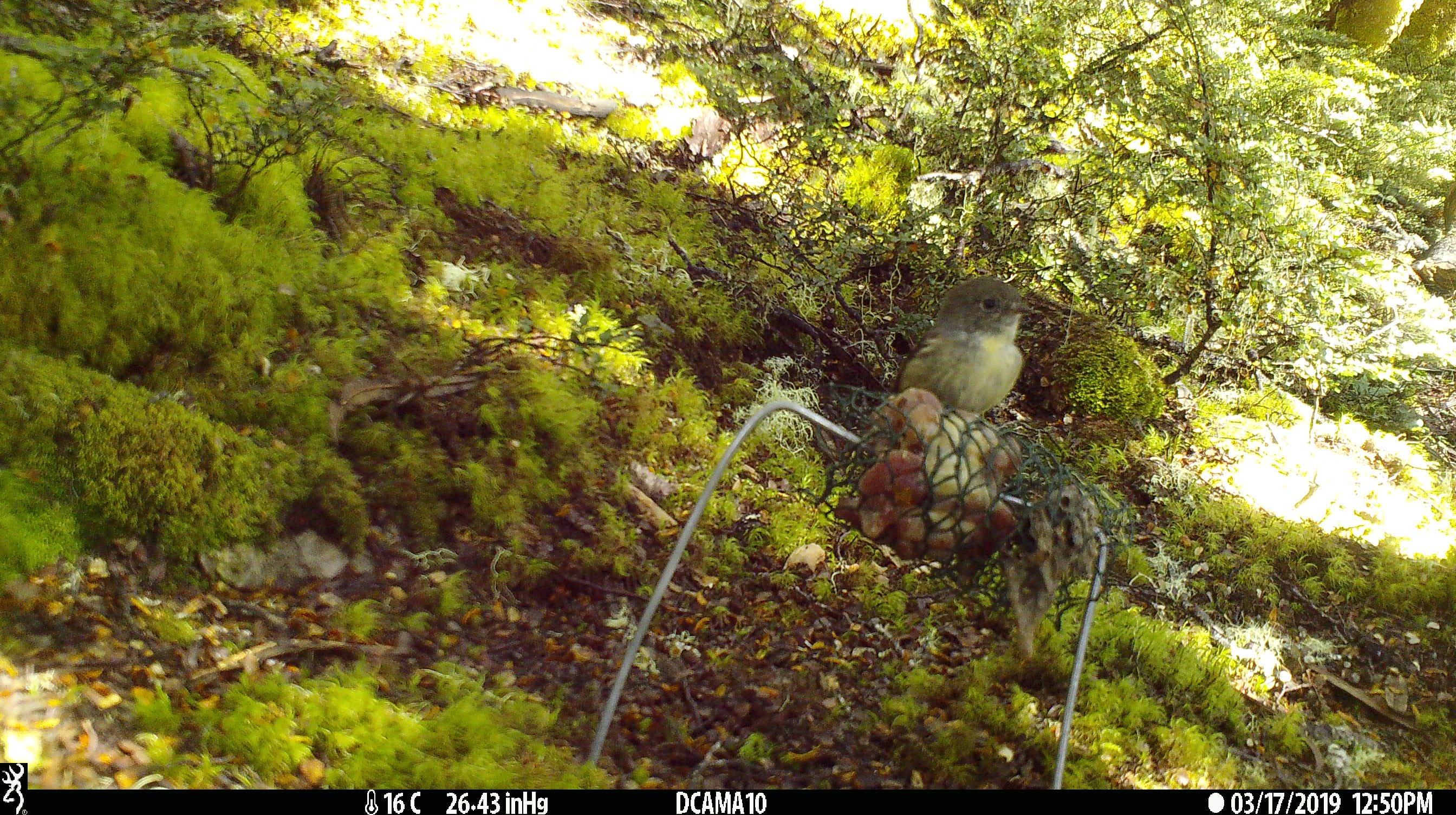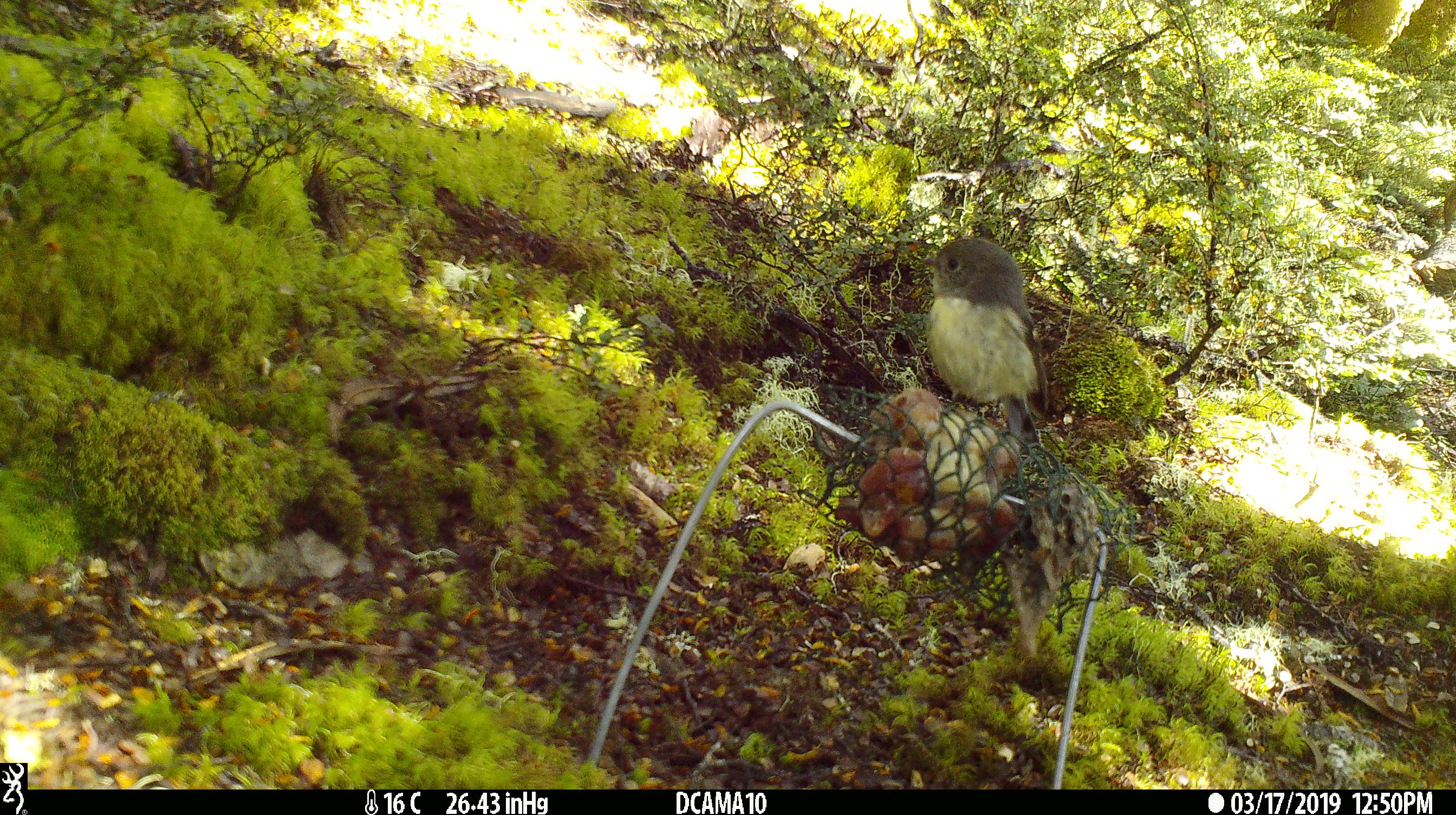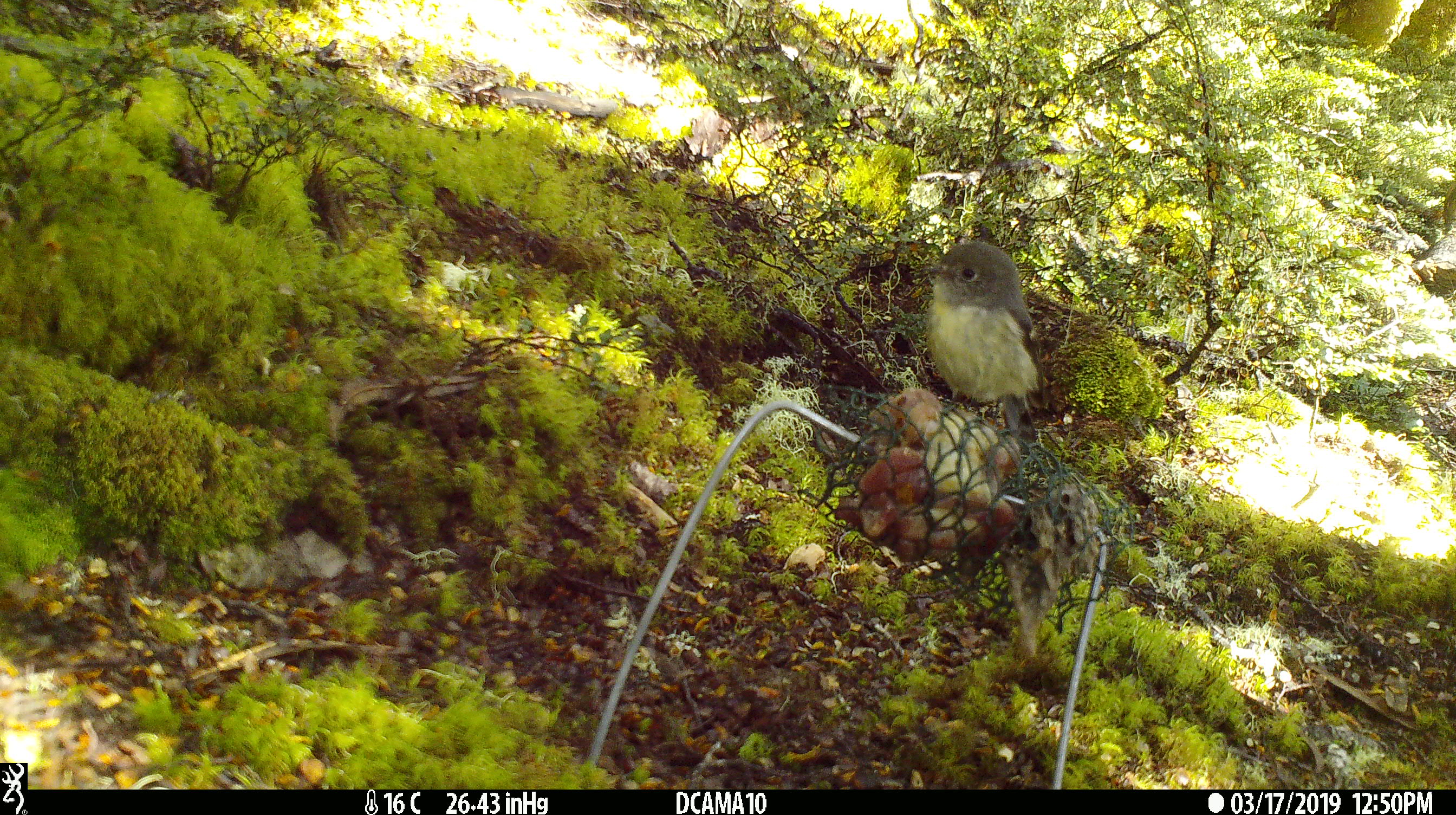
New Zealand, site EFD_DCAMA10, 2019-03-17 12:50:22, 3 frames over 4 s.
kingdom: Animalia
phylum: Chordata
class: Aves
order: Passeriformes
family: Acanthisittidae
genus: Acanthisitta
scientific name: Acanthisitta chloris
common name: rifleman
Rifleman (Acanthisitta chloris).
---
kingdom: Animalia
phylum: Chordata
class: Aves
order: Passeriformes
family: Petroicidae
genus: Petroica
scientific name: Petroica australis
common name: new zealand robin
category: robin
Robin (new zealand robin) (Petroica australis).